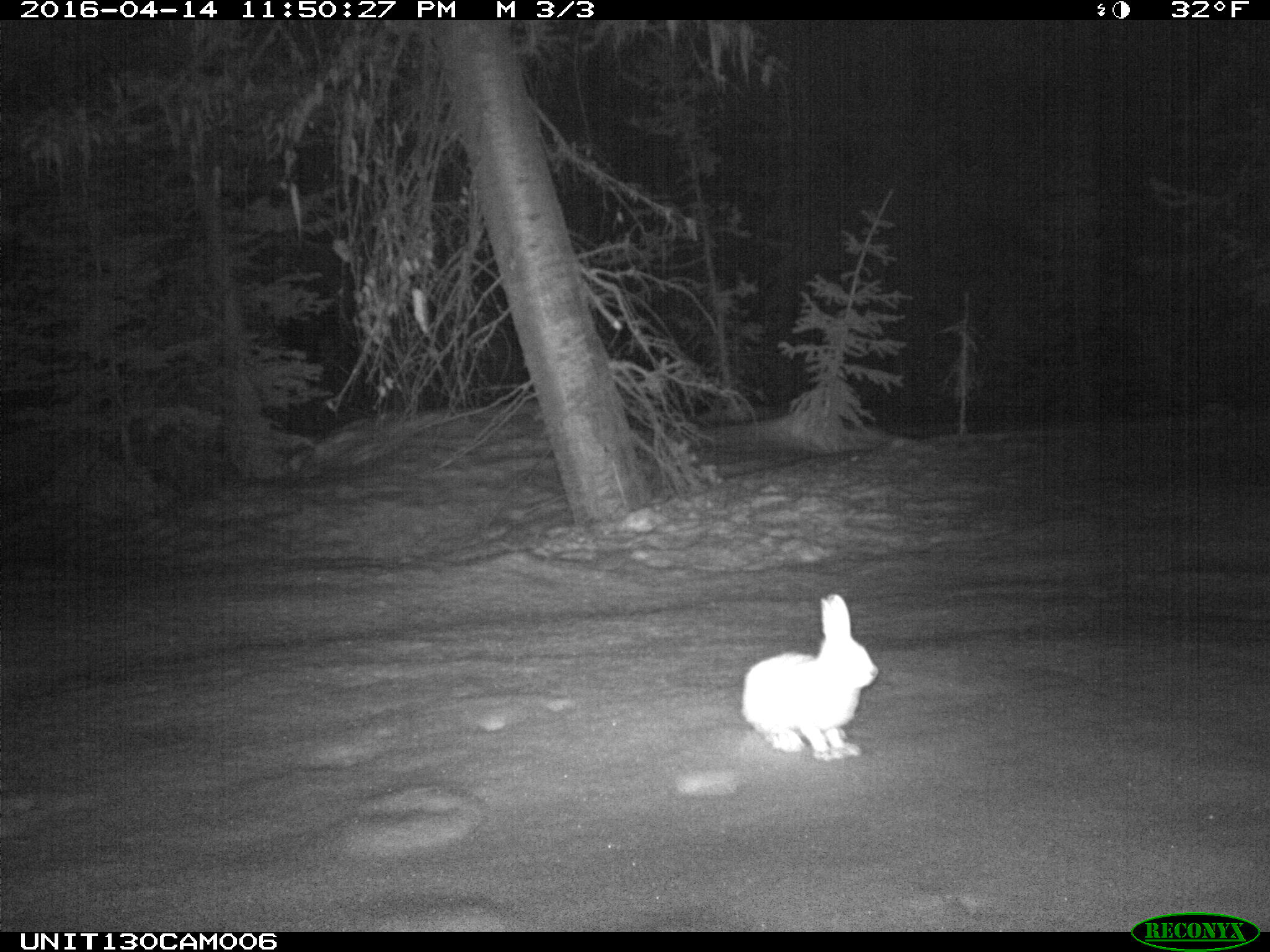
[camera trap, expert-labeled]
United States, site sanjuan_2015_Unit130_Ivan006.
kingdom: Animalia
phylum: Chordata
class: Mammalia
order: Lagomorpha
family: Leporidae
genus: Lepus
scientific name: Lepus americanus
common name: snowshoe hare